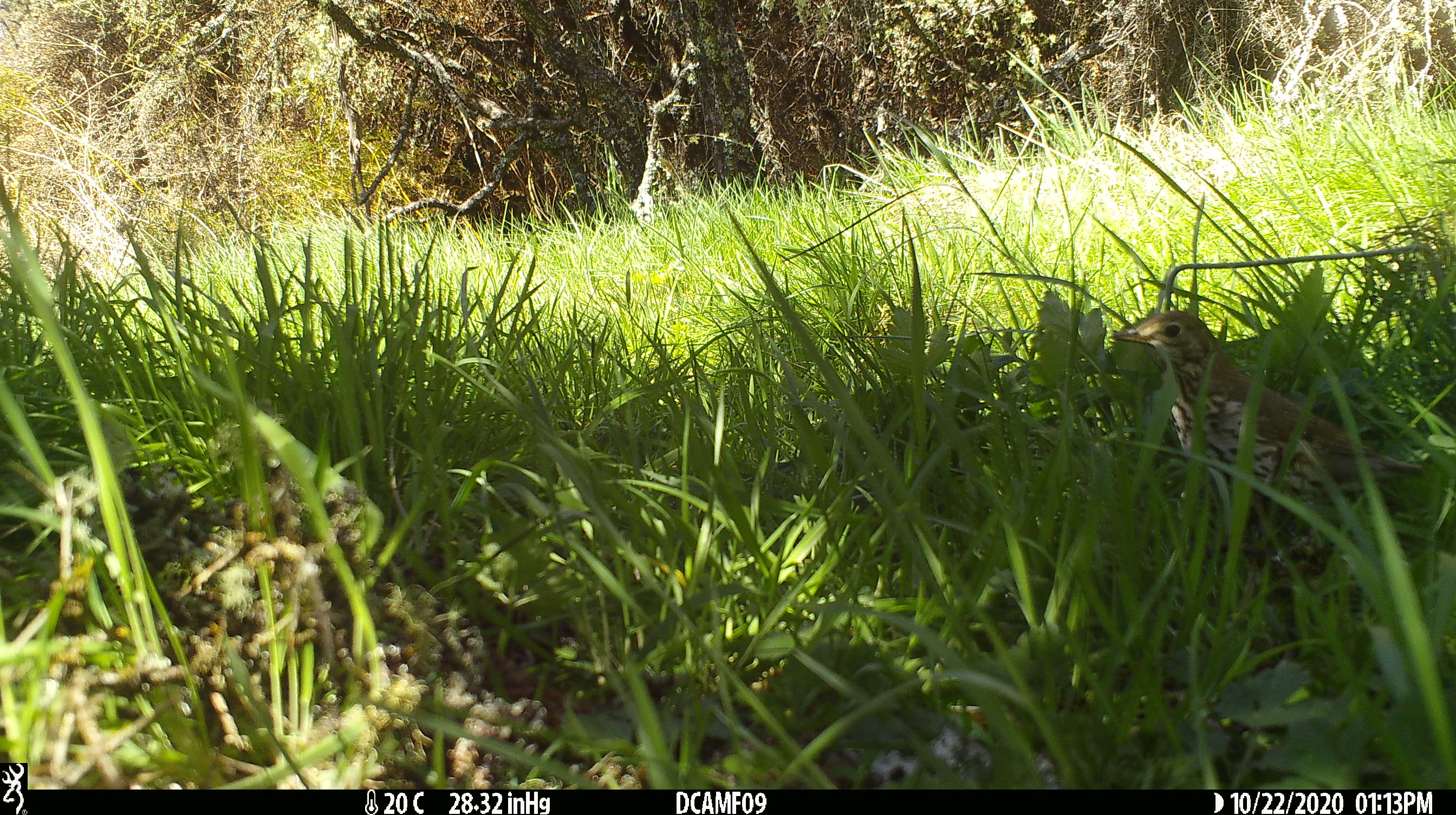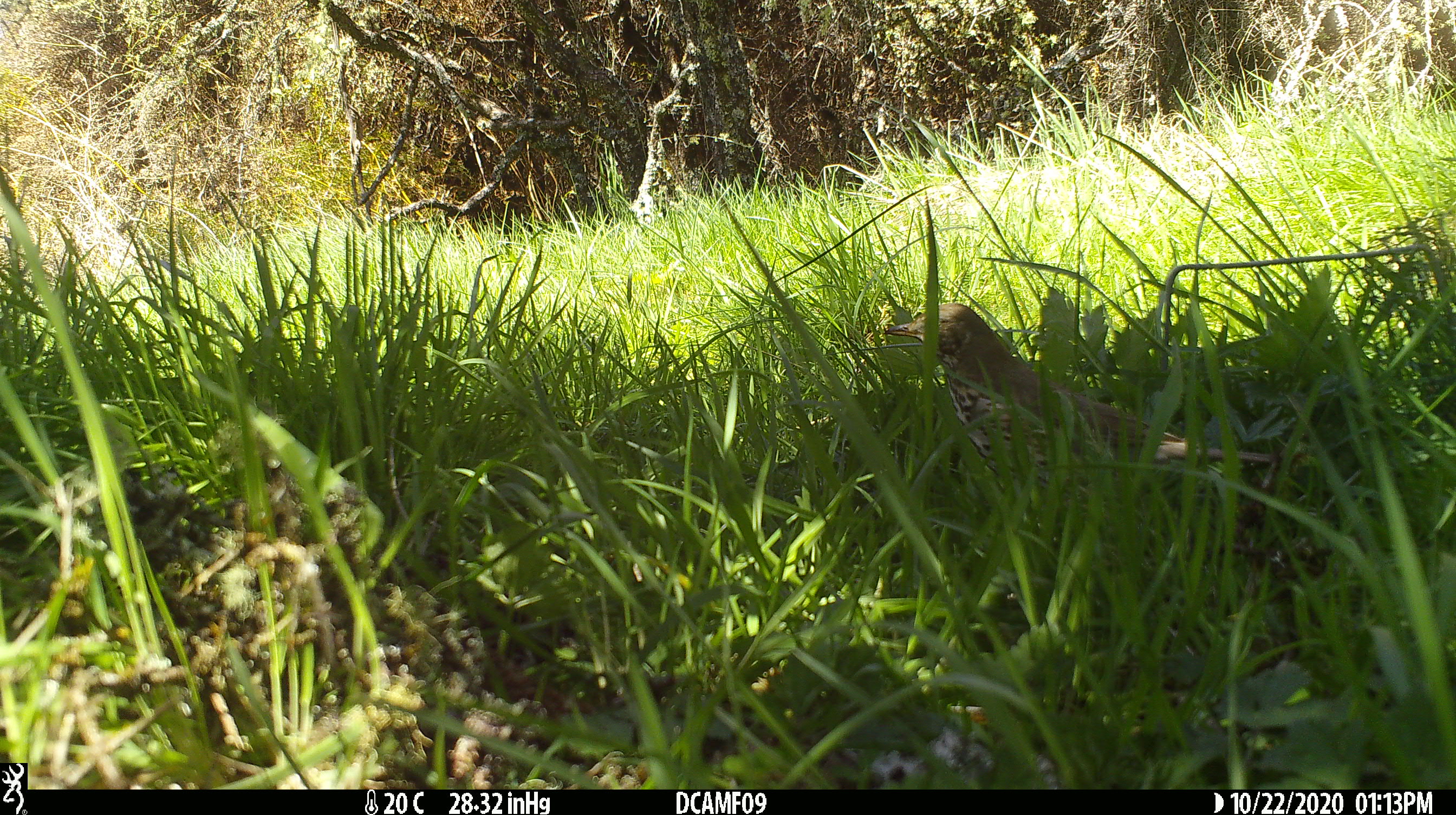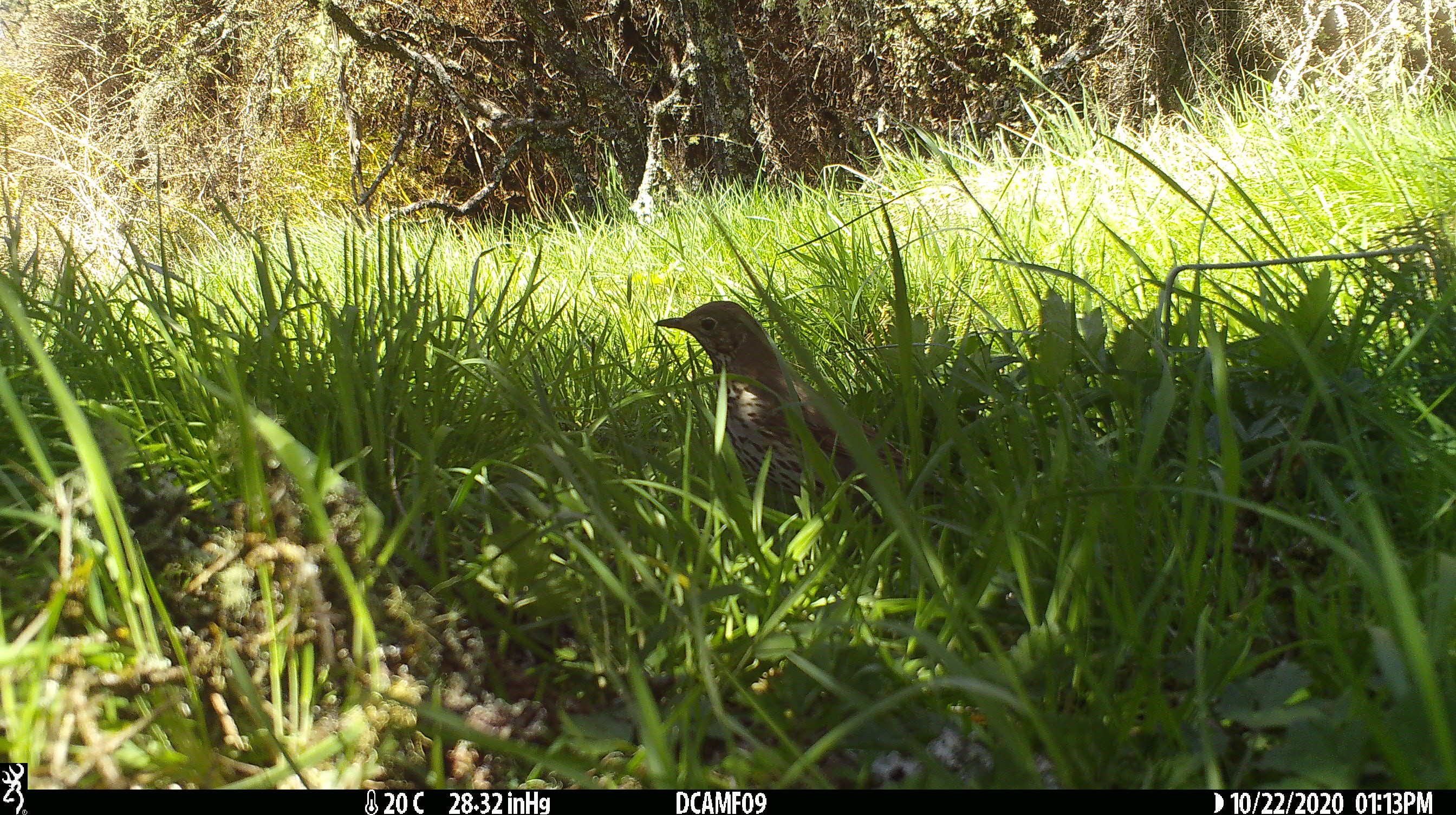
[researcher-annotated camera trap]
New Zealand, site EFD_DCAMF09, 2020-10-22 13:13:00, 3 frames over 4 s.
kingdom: Animalia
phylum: Chordata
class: Aves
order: Passeriformes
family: Turdidae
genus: Turdus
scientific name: Turdus philomelos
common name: song thrush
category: thrush